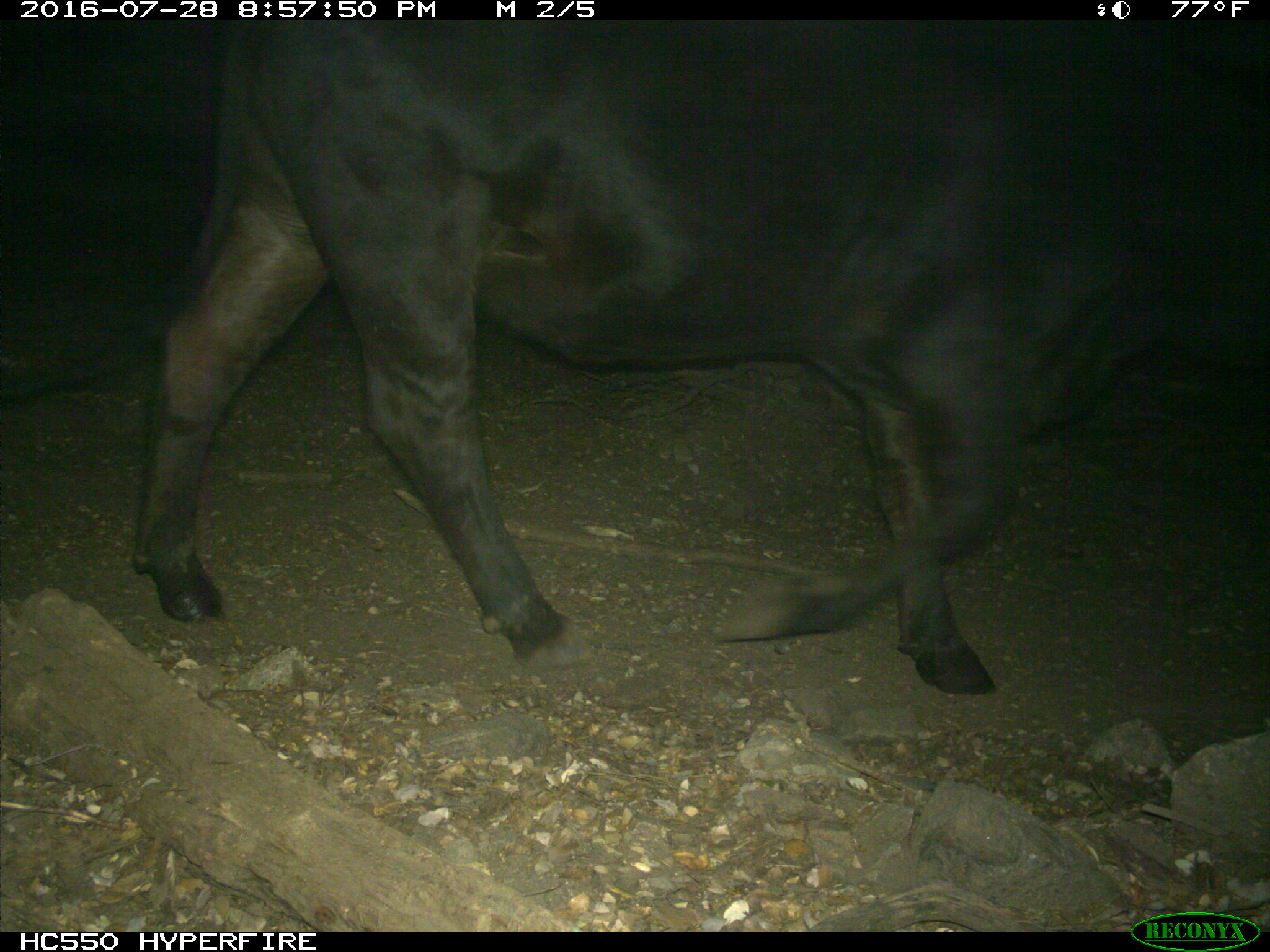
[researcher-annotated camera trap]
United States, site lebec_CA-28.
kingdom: Animalia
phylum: Chordata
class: Mammalia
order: Artiodactyla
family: Bovidae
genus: Bos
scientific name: Bos taurus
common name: domestic cow